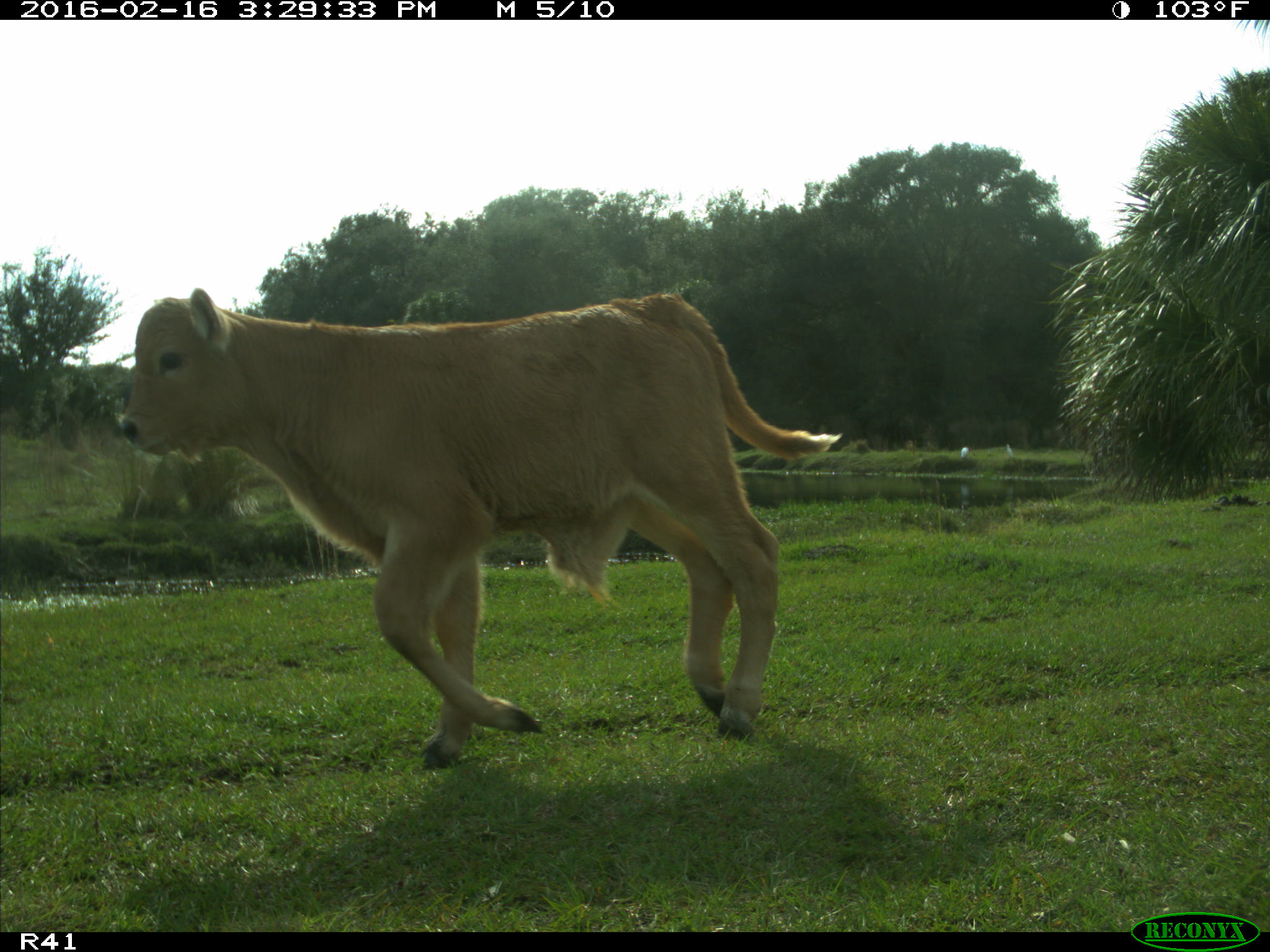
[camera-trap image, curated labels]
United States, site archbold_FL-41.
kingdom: Animalia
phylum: Chordata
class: Mammalia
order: Artiodactyla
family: Bovidae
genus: Bos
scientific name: Bos taurus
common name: domestic cow